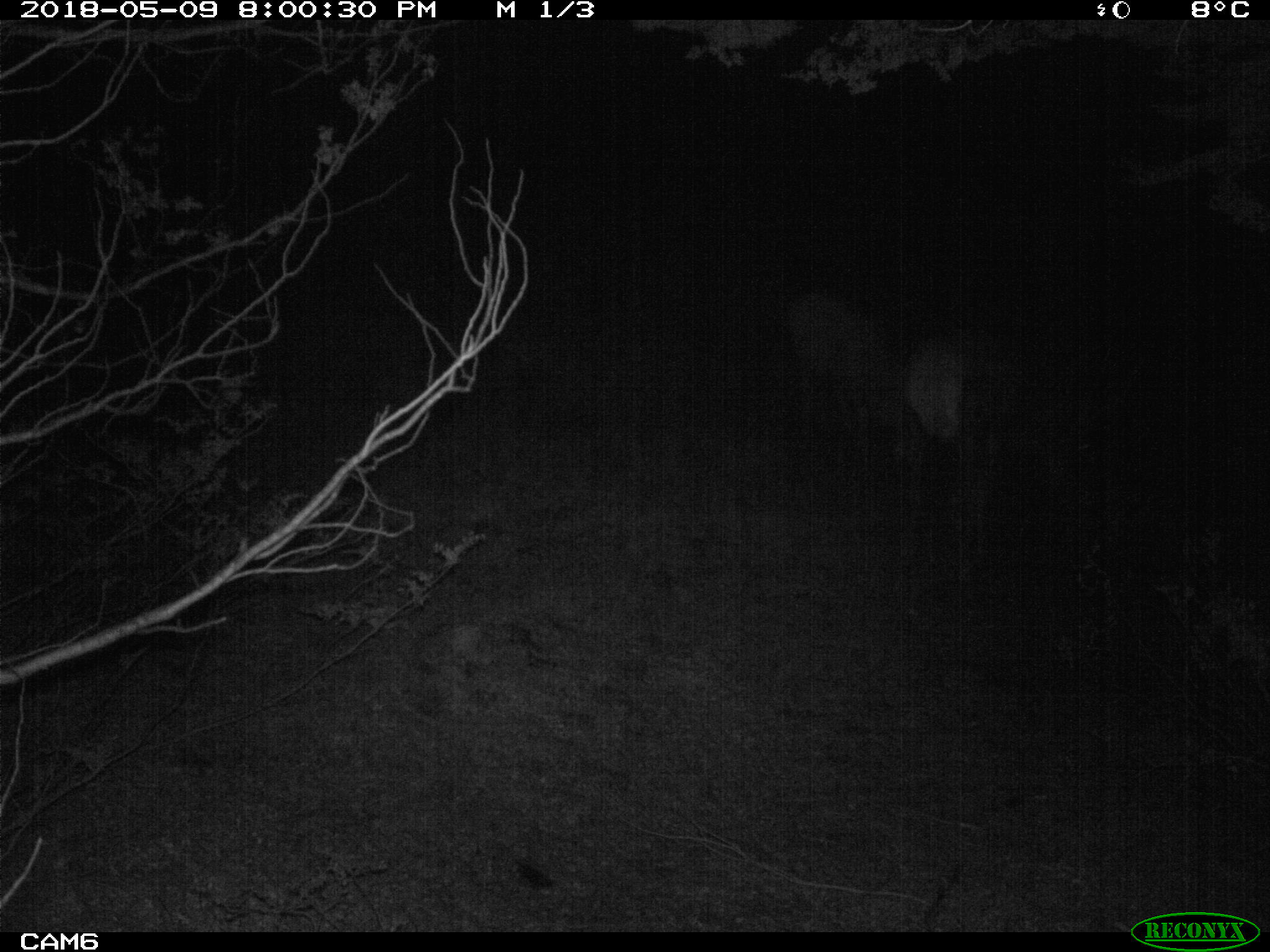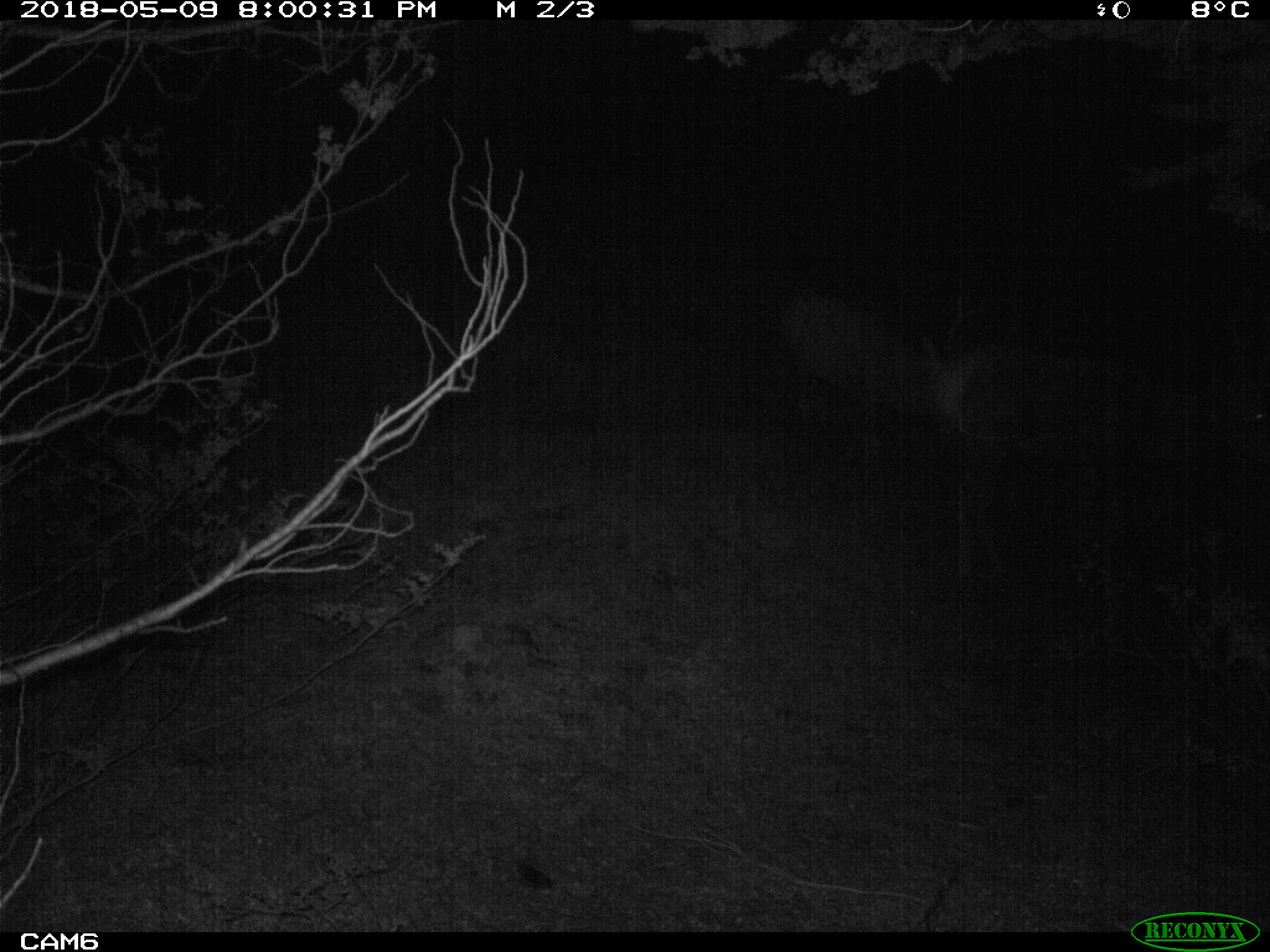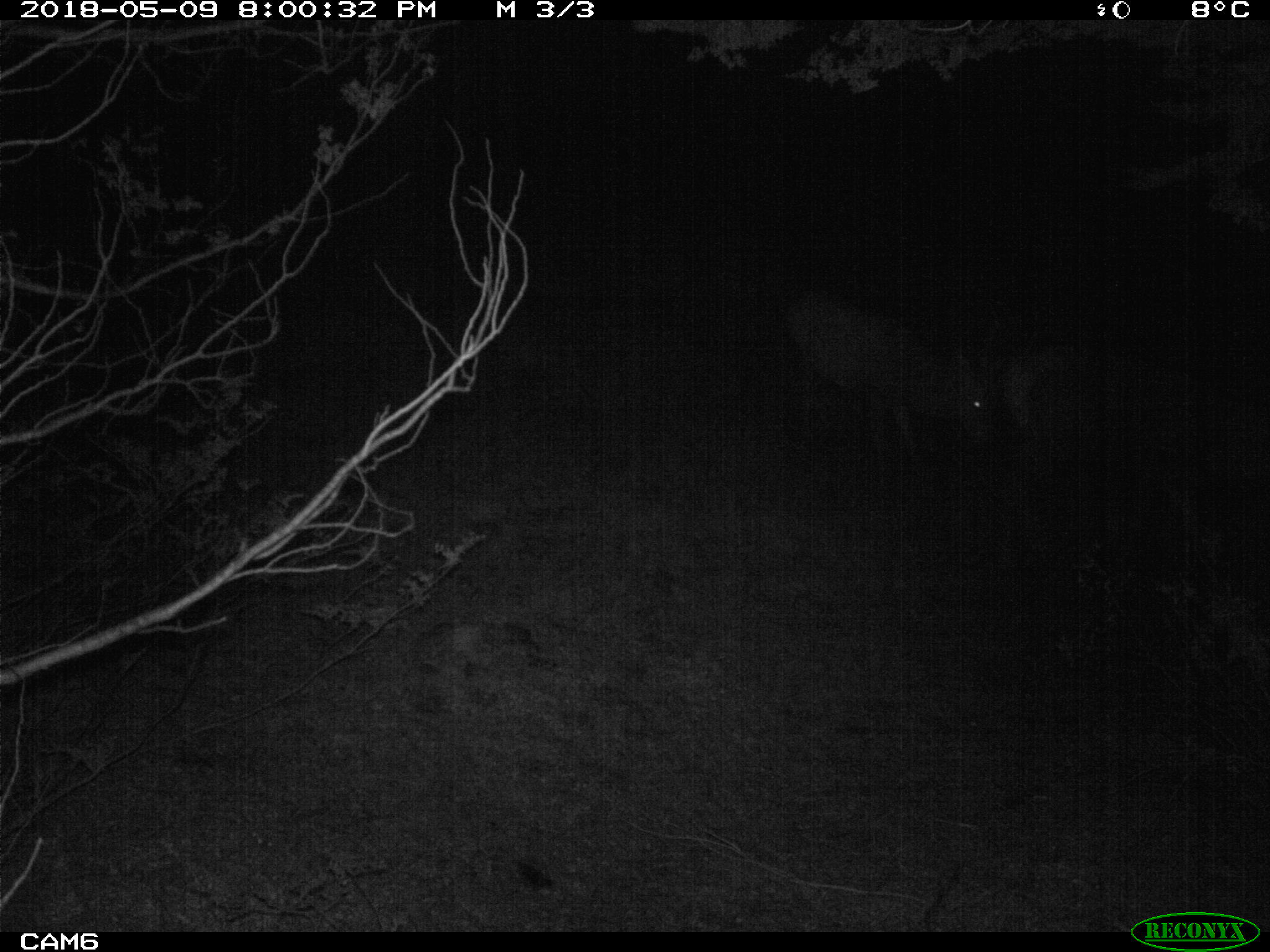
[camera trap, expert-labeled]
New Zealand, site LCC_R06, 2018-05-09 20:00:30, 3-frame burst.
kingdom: Animalia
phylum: Chordata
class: Mammalia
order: Artiodactyla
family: Cervidae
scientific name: Cervidae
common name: deer